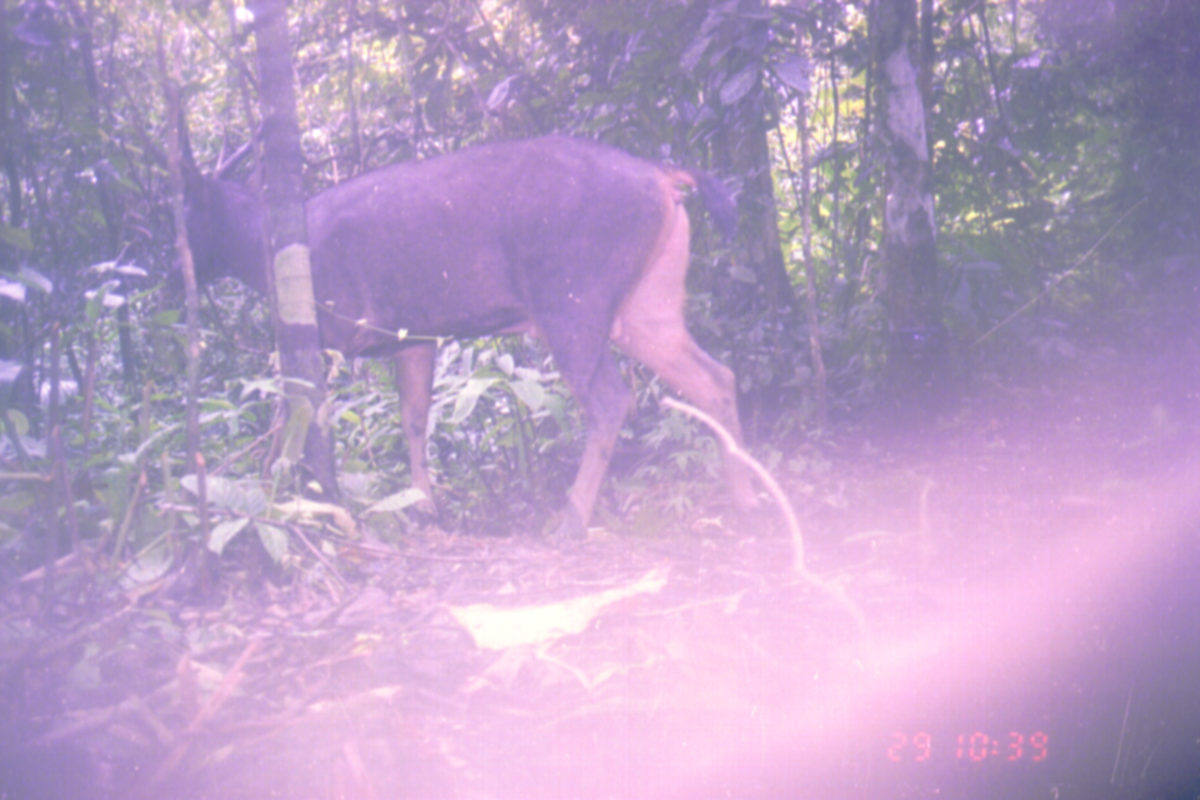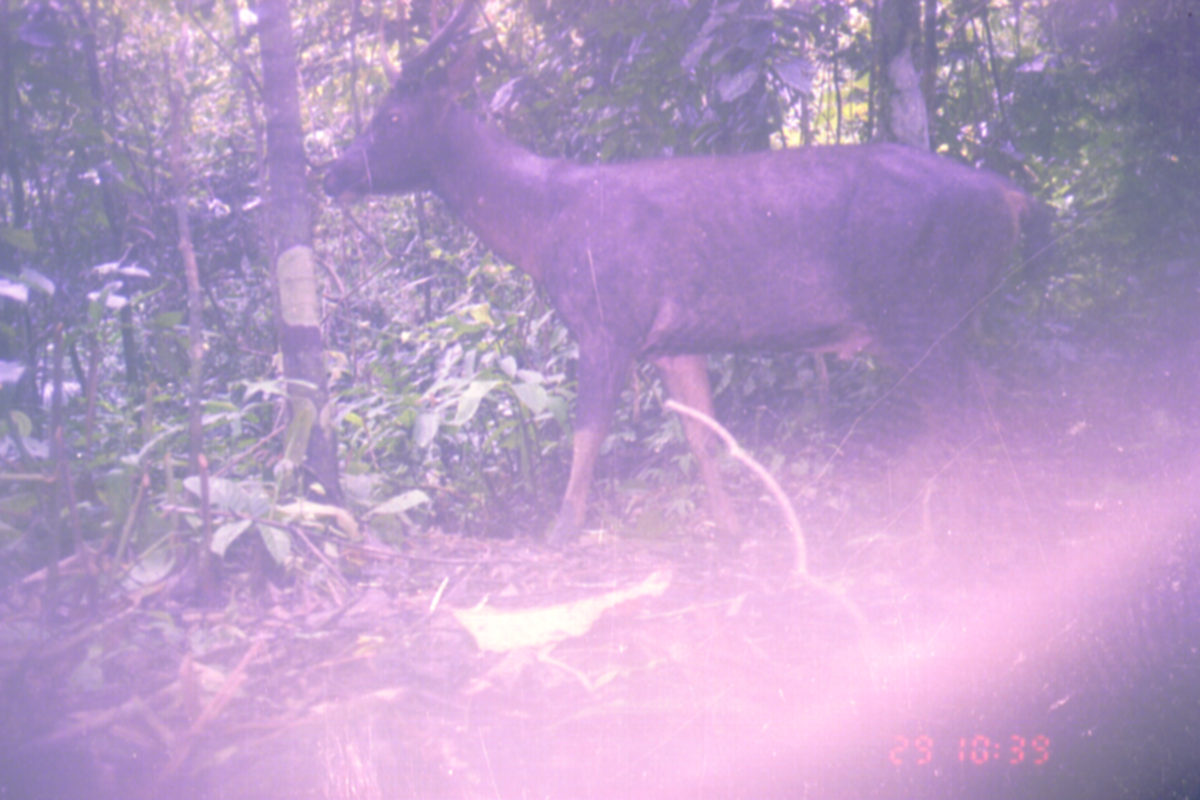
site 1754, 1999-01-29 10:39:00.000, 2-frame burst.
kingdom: Animalia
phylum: Chordata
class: Mammalia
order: Artiodactyla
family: Cervidae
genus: Rusa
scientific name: Rusa unicolor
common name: sambar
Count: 1.